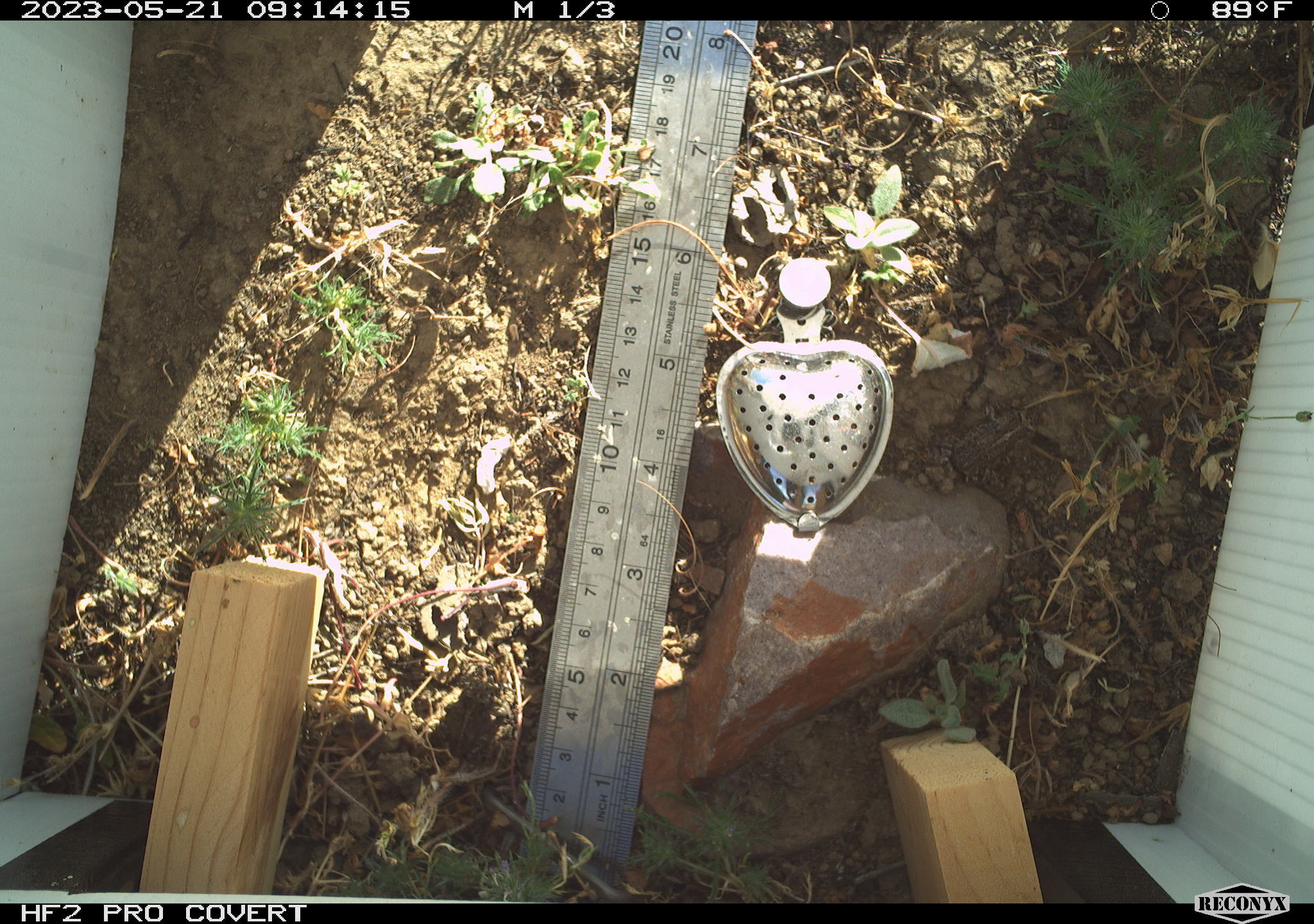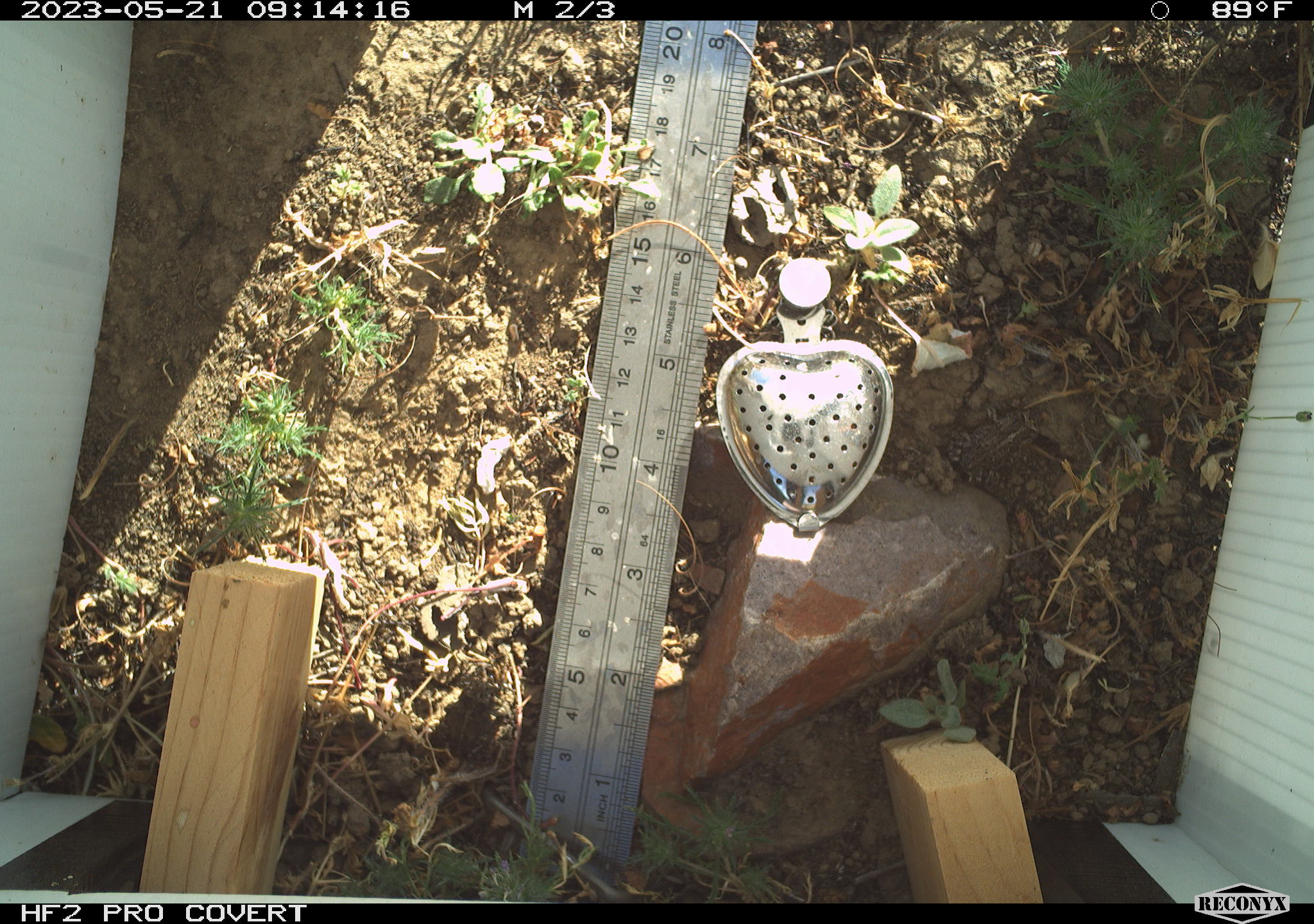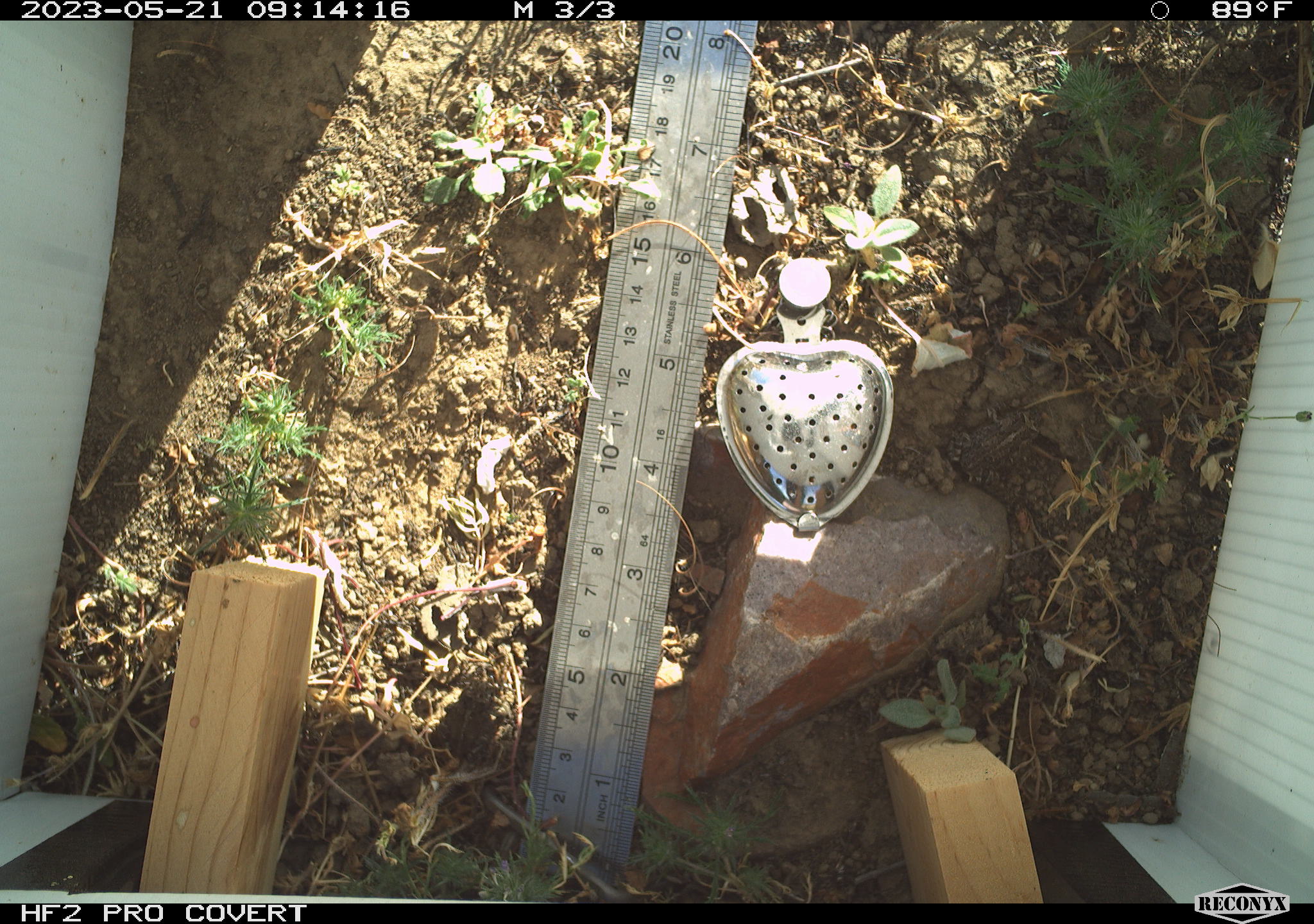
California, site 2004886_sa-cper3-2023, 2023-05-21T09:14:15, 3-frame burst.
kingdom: Animalia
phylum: Chordata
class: Amphibia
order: Anura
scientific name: Anura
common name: frogs